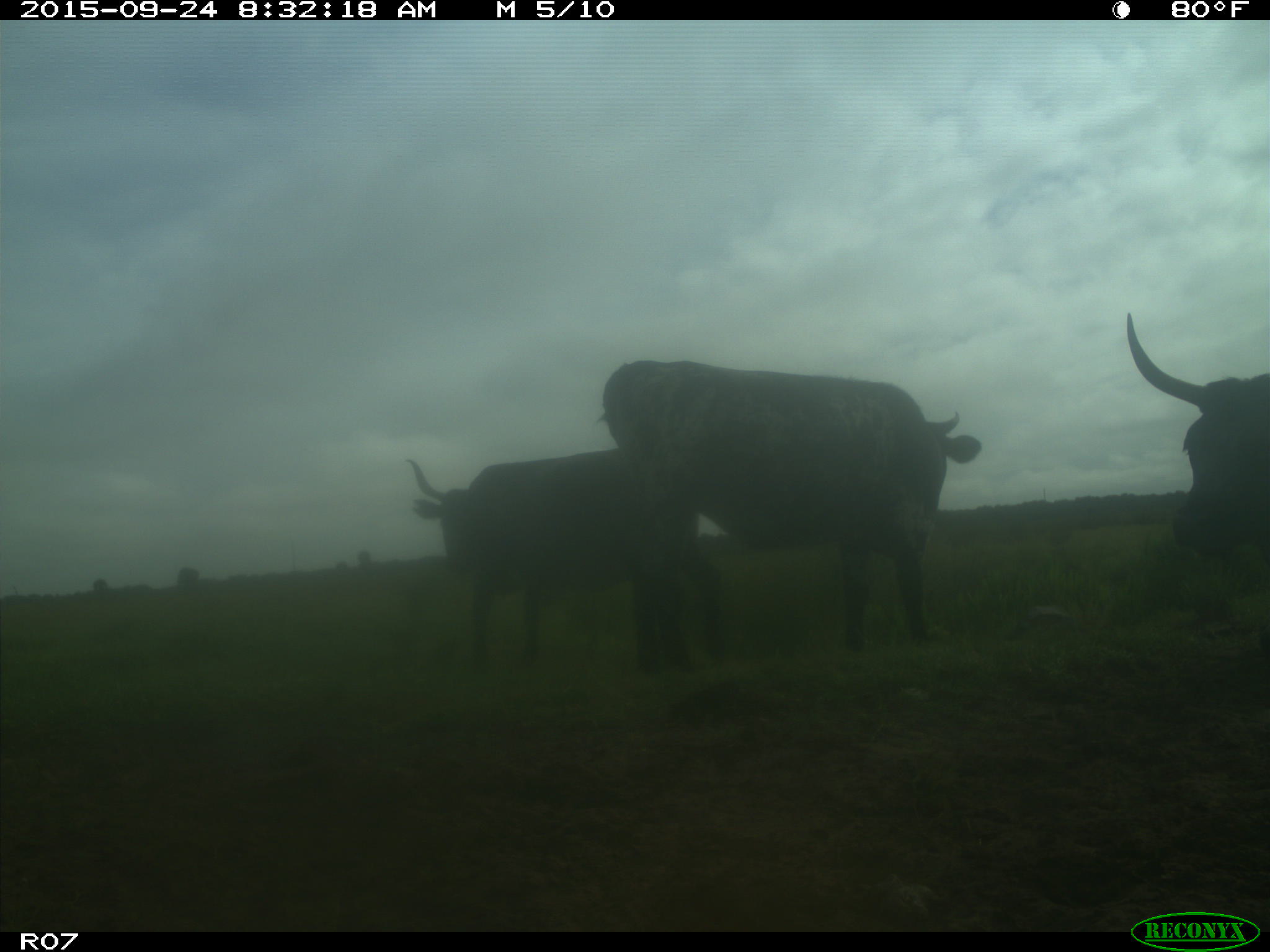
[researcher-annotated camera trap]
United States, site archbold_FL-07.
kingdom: Animalia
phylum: Chordata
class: Mammalia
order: Artiodactyla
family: Bovidae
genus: Bos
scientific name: Bos taurus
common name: domestic cow